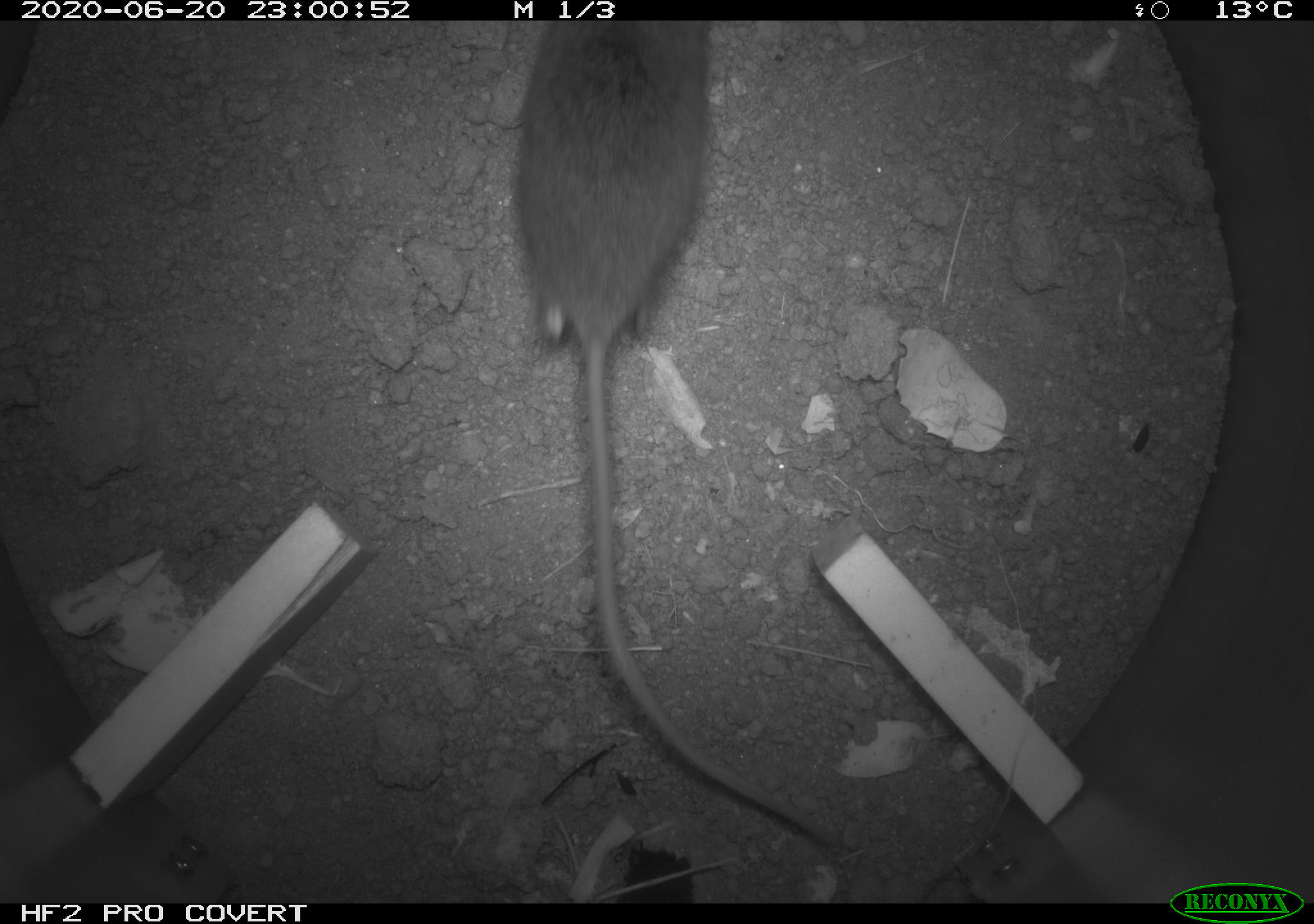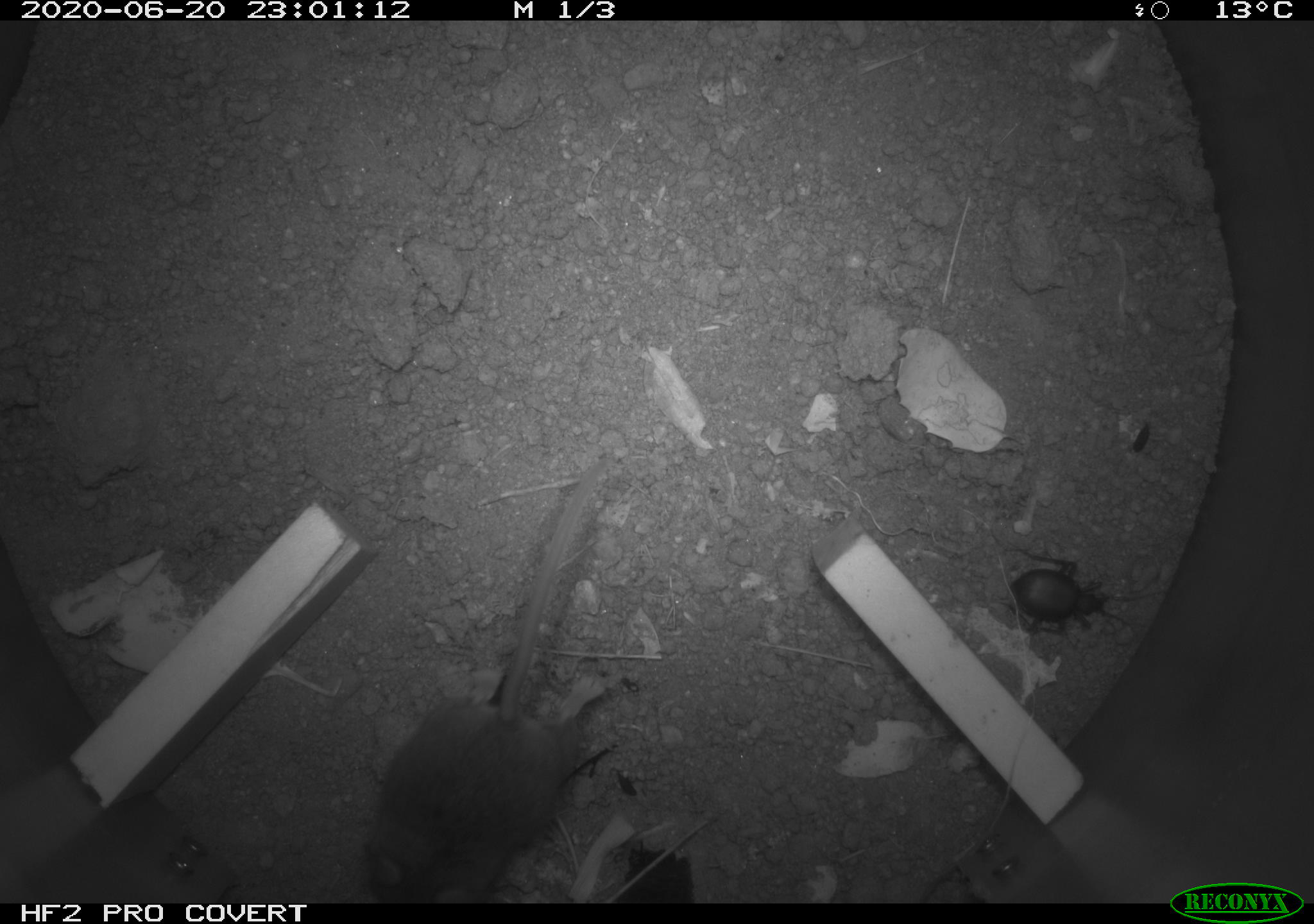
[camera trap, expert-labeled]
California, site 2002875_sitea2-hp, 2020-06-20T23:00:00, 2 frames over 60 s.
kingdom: Animalia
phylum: Chordata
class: Mammalia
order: Rodentia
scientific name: Rodentia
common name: mouse species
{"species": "mouse species (Rodentia)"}